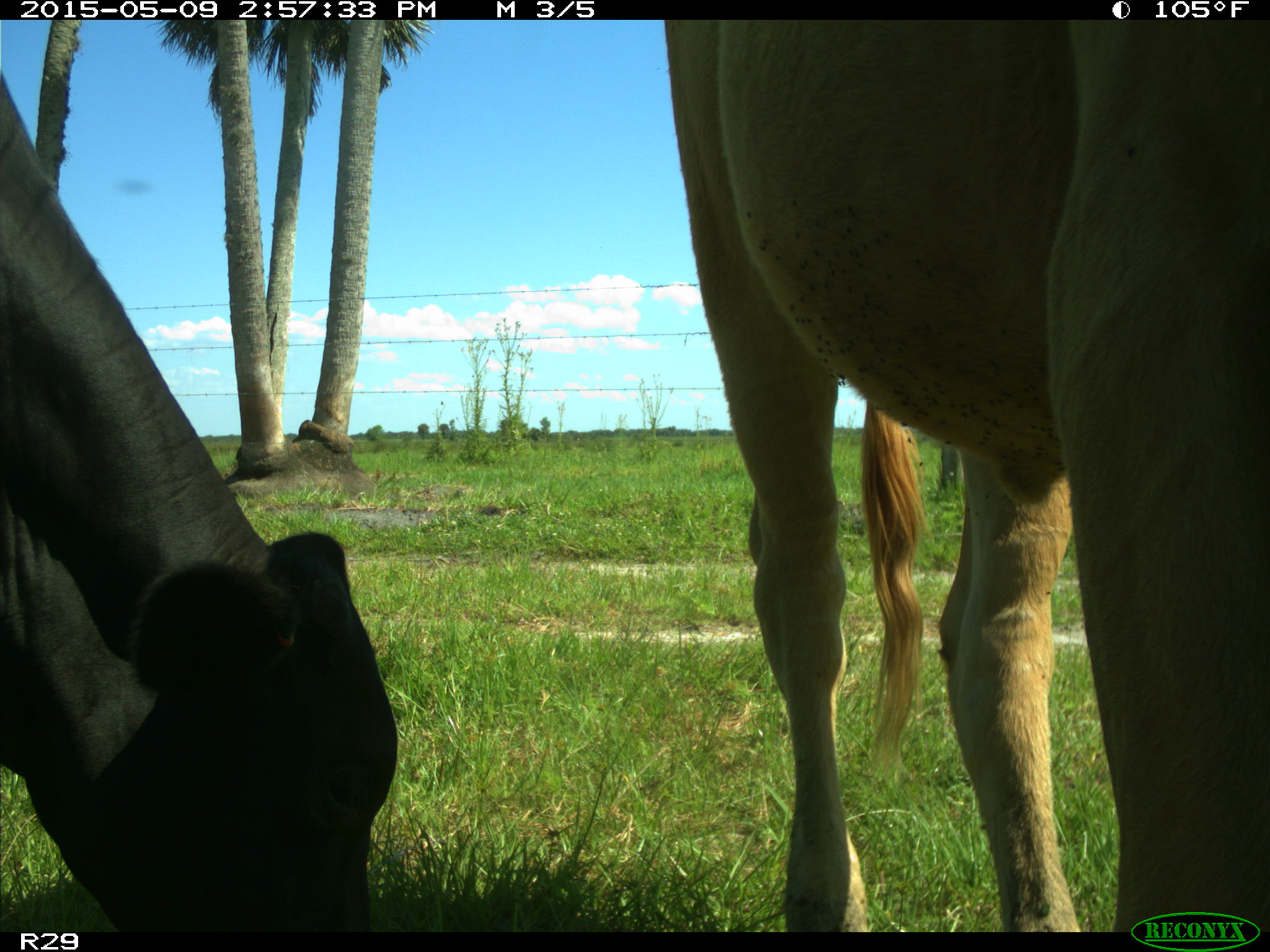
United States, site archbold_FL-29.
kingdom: Animalia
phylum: Chordata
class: Mammalia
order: Artiodactyla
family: Bovidae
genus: Bos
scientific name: Bos taurus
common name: domestic cow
Bos taurus (domestic cow).